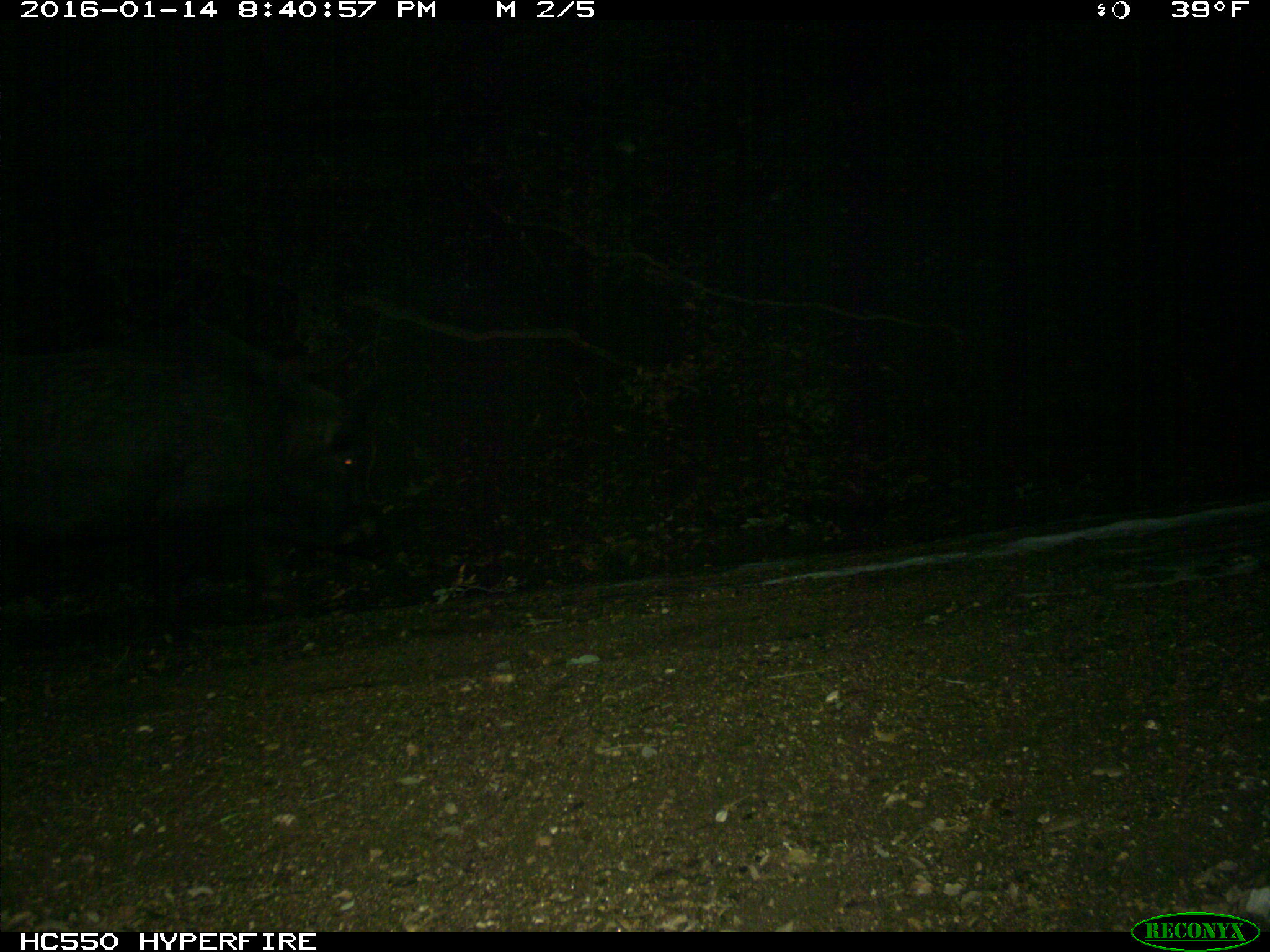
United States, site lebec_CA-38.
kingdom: Animalia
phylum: Chordata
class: Mammalia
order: Artiodactyla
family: Suidae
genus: Sus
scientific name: Sus scrofa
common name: wild boar